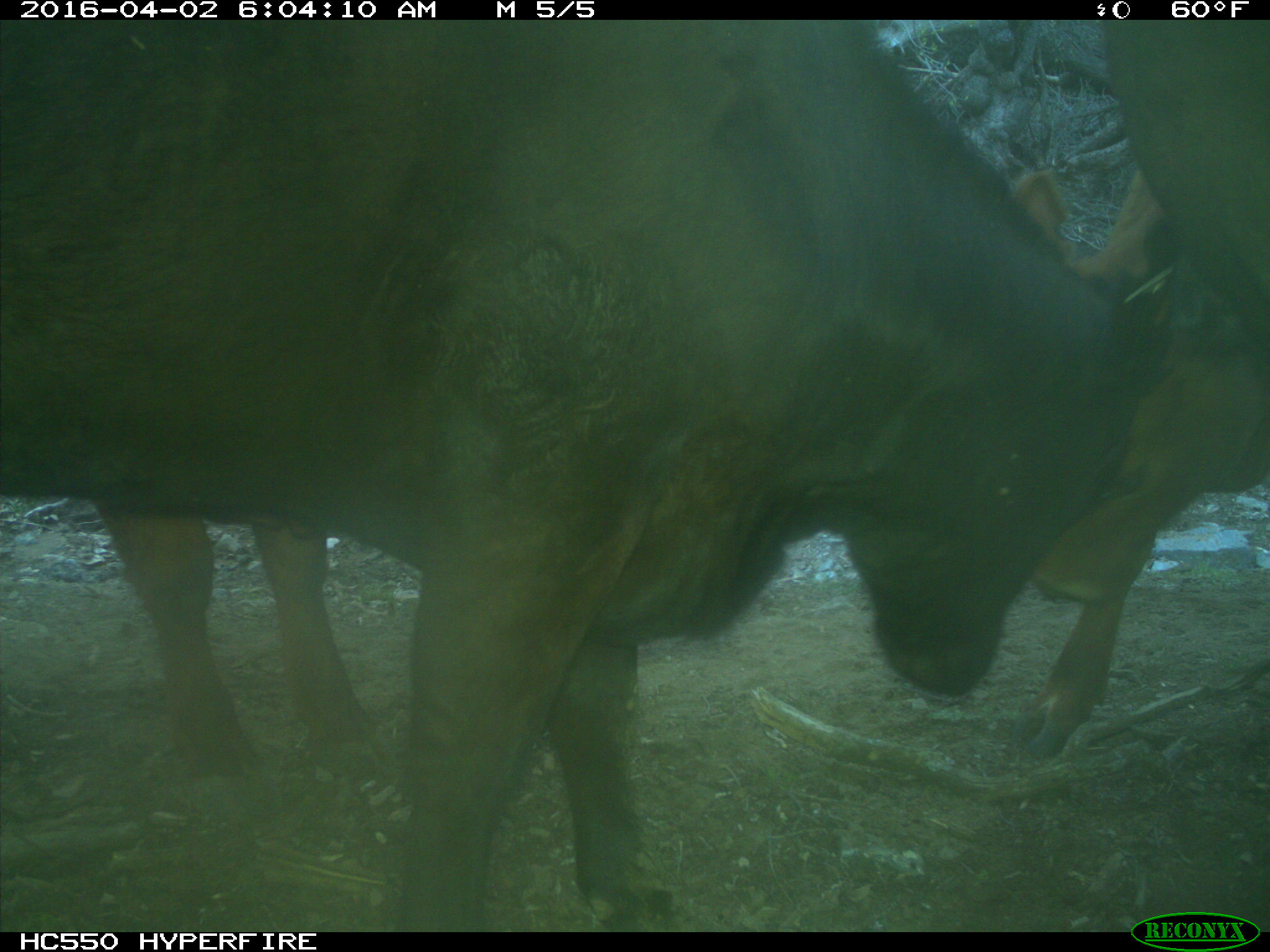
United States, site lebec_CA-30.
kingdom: Animalia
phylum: Chordata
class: Mammalia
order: Artiodactyla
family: Bovidae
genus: Bos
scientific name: Bos taurus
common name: domestic cow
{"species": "Bos taurus (domestic cow)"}